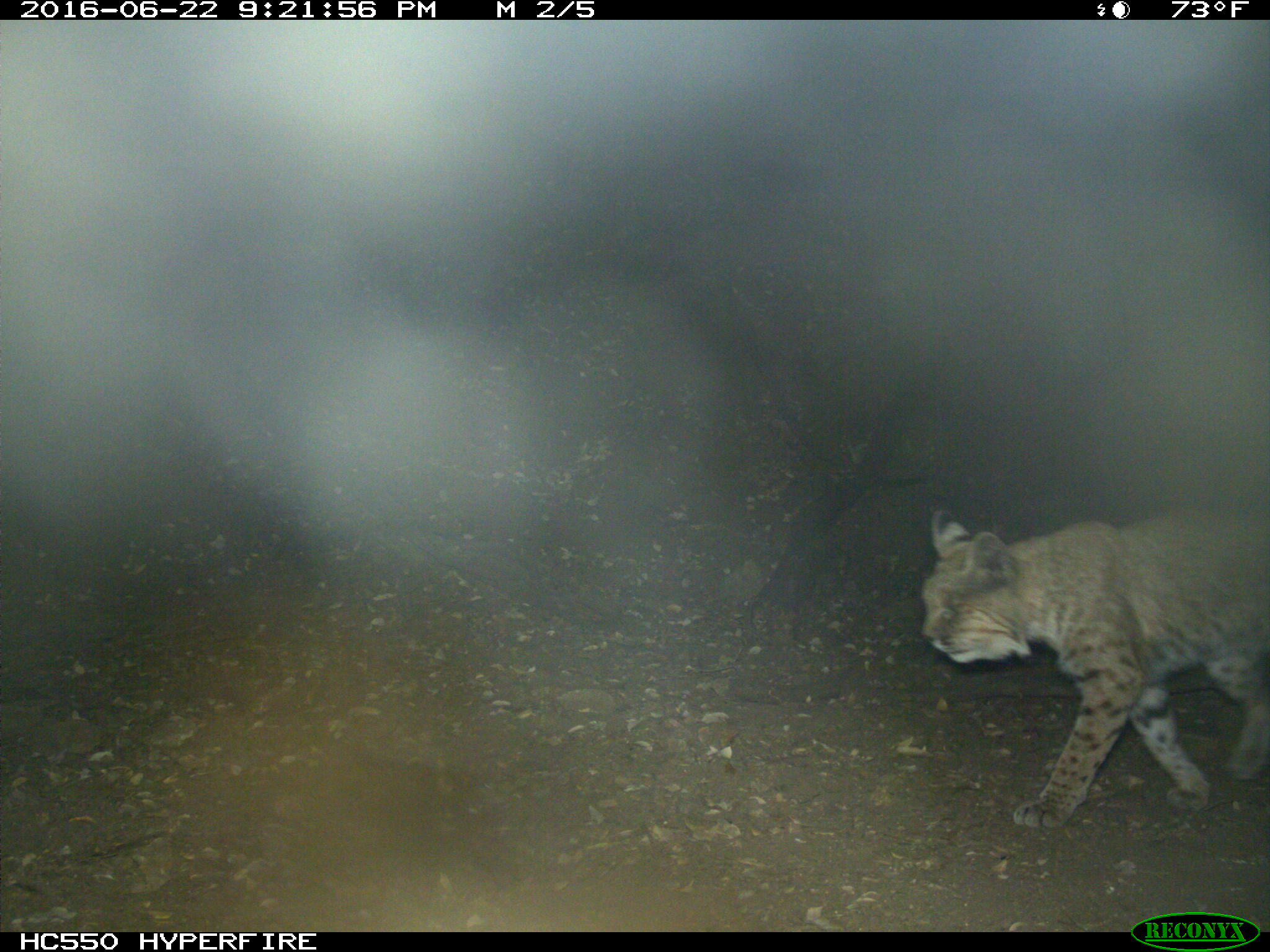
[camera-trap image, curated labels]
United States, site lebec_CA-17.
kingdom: Animalia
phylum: Chordata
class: Mammalia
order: Carnivora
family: Felidae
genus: Lynx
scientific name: Lynx rufus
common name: bobcat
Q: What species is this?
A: Lynx rufus (bobcat).